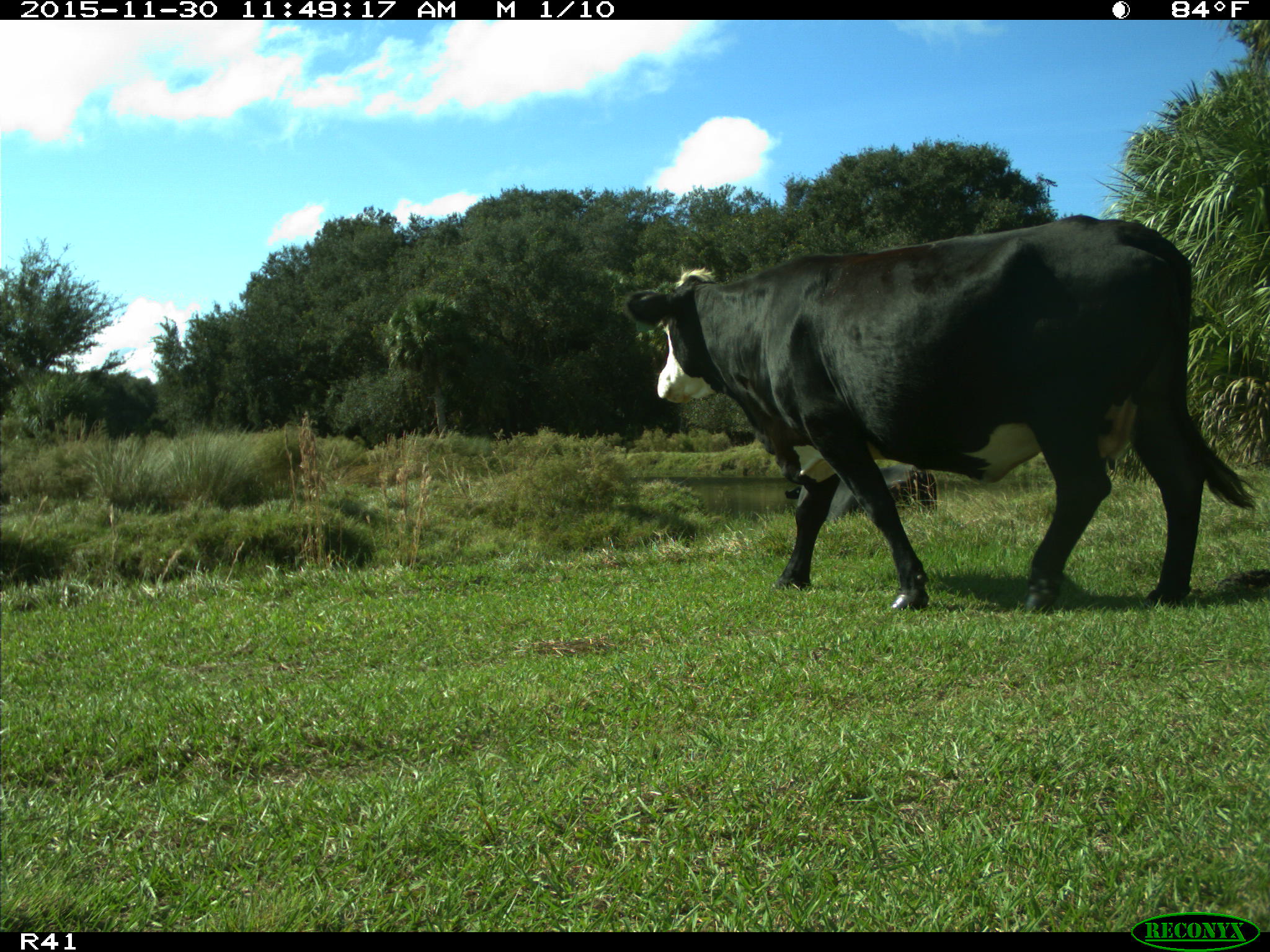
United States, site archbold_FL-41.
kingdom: Animalia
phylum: Chordata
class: Mammalia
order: Artiodactyla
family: Bovidae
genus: Bos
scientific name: Bos taurus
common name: domestic cow